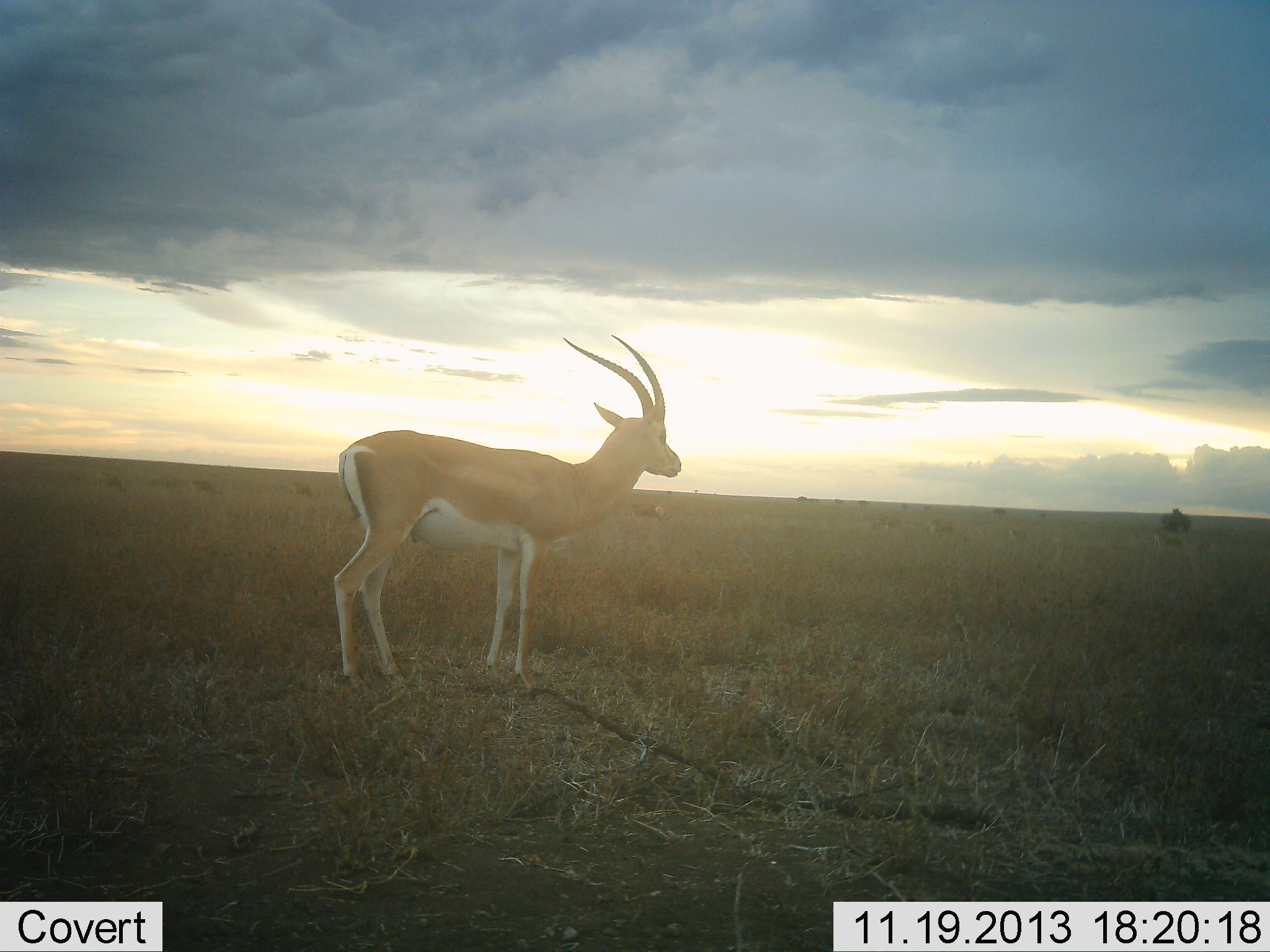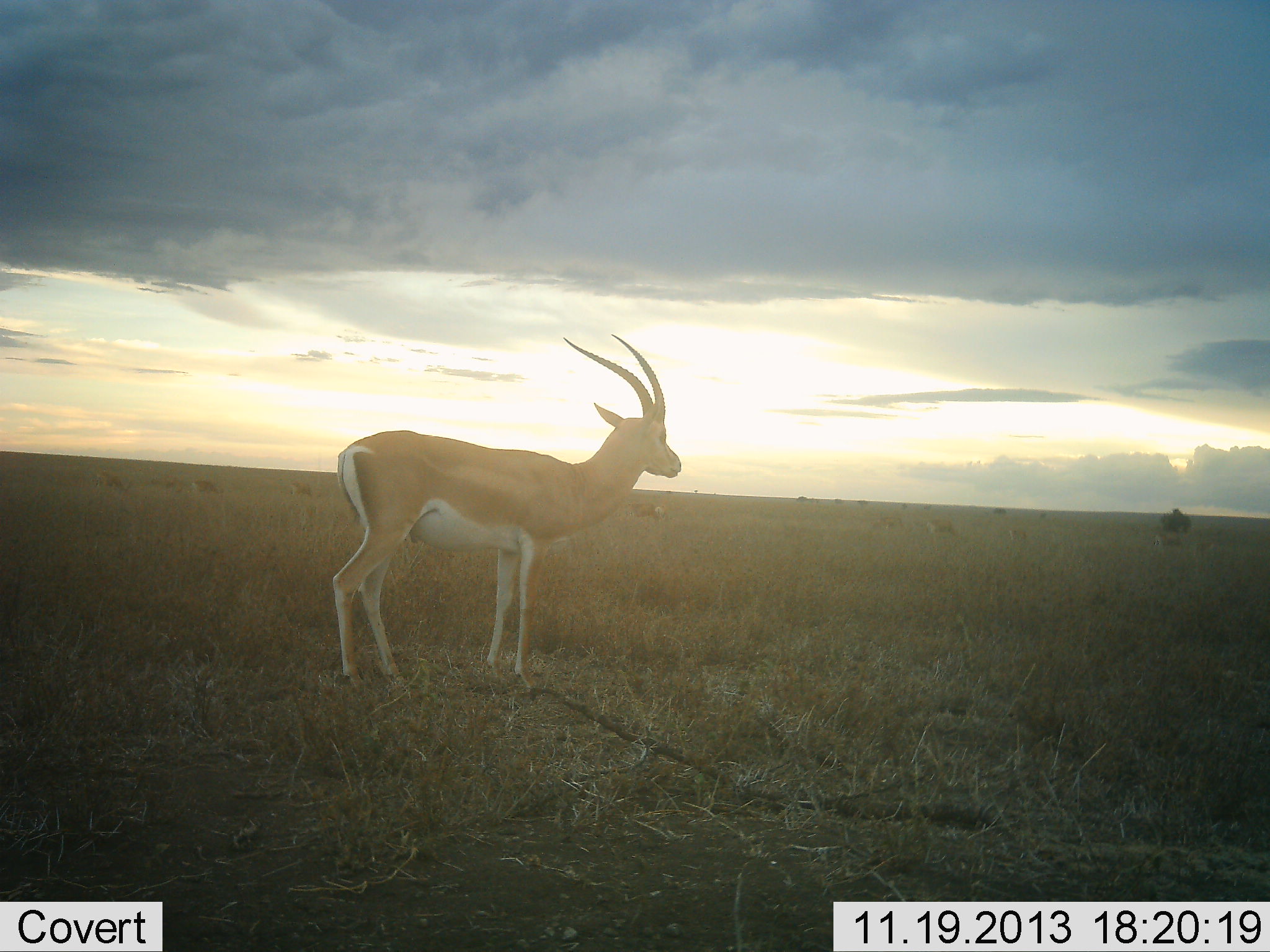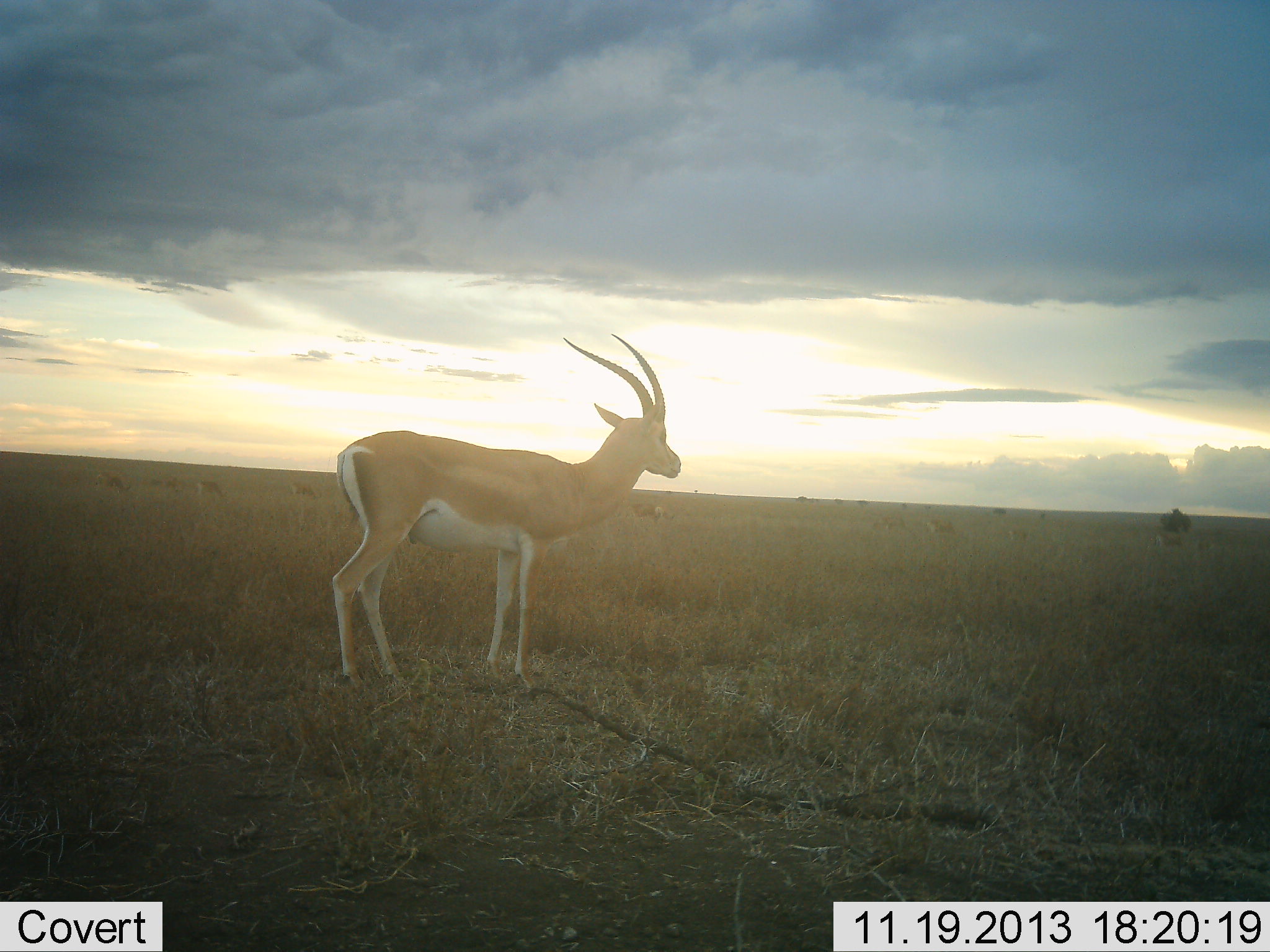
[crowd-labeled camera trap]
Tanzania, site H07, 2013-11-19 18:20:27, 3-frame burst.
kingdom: Animalia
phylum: Chordata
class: Mammalia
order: Artiodactyla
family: Bovidae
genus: Nanger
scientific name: Nanger granti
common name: grant's gazelle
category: gazellegrants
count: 1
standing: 100%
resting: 0%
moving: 0%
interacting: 0%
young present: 0%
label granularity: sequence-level